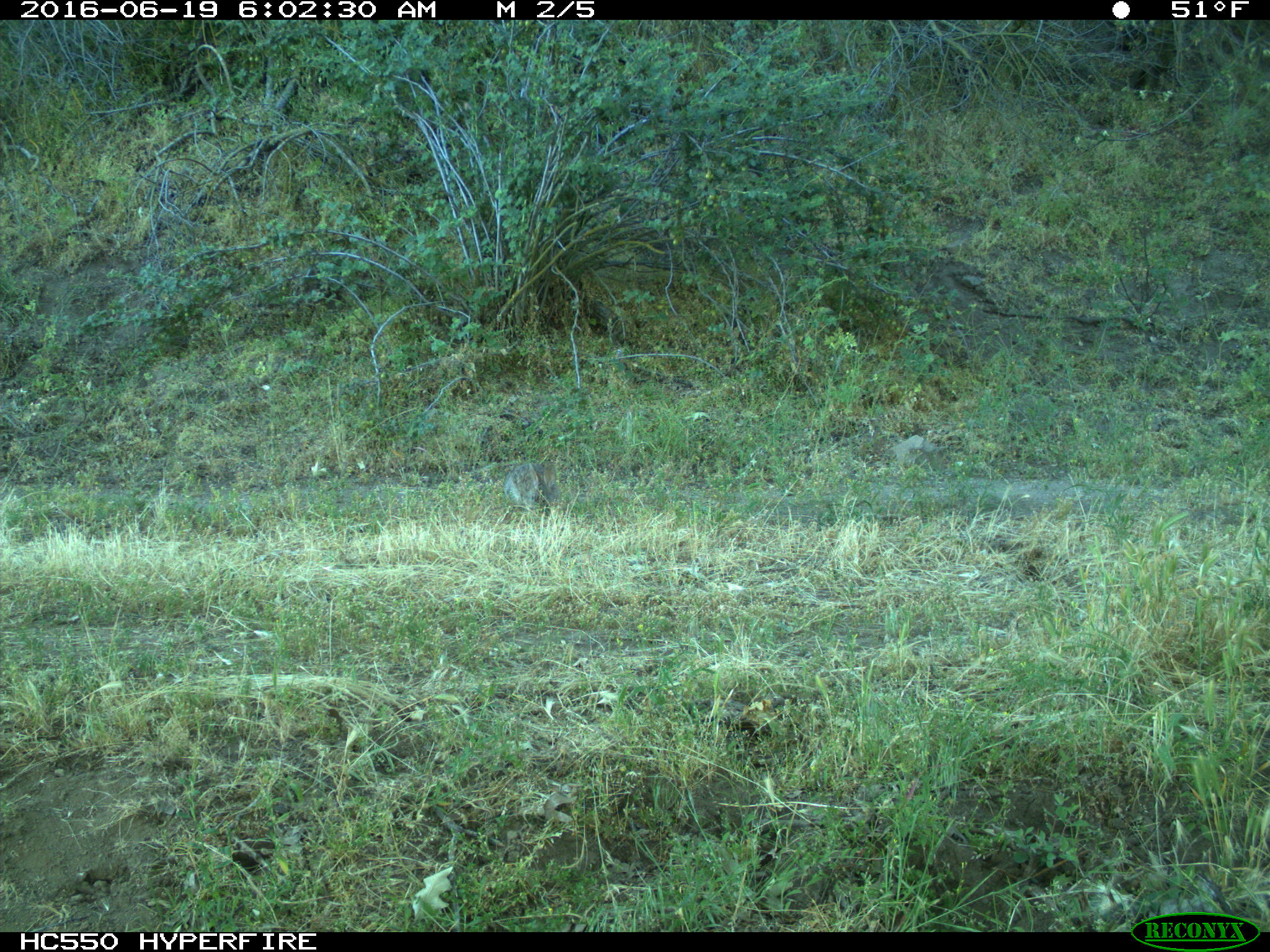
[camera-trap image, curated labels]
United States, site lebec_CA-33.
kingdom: Animalia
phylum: Chordata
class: Mammalia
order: Lagomorpha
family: Leporidae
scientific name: Leporidae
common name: rabbits and hares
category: unidentified rabbit